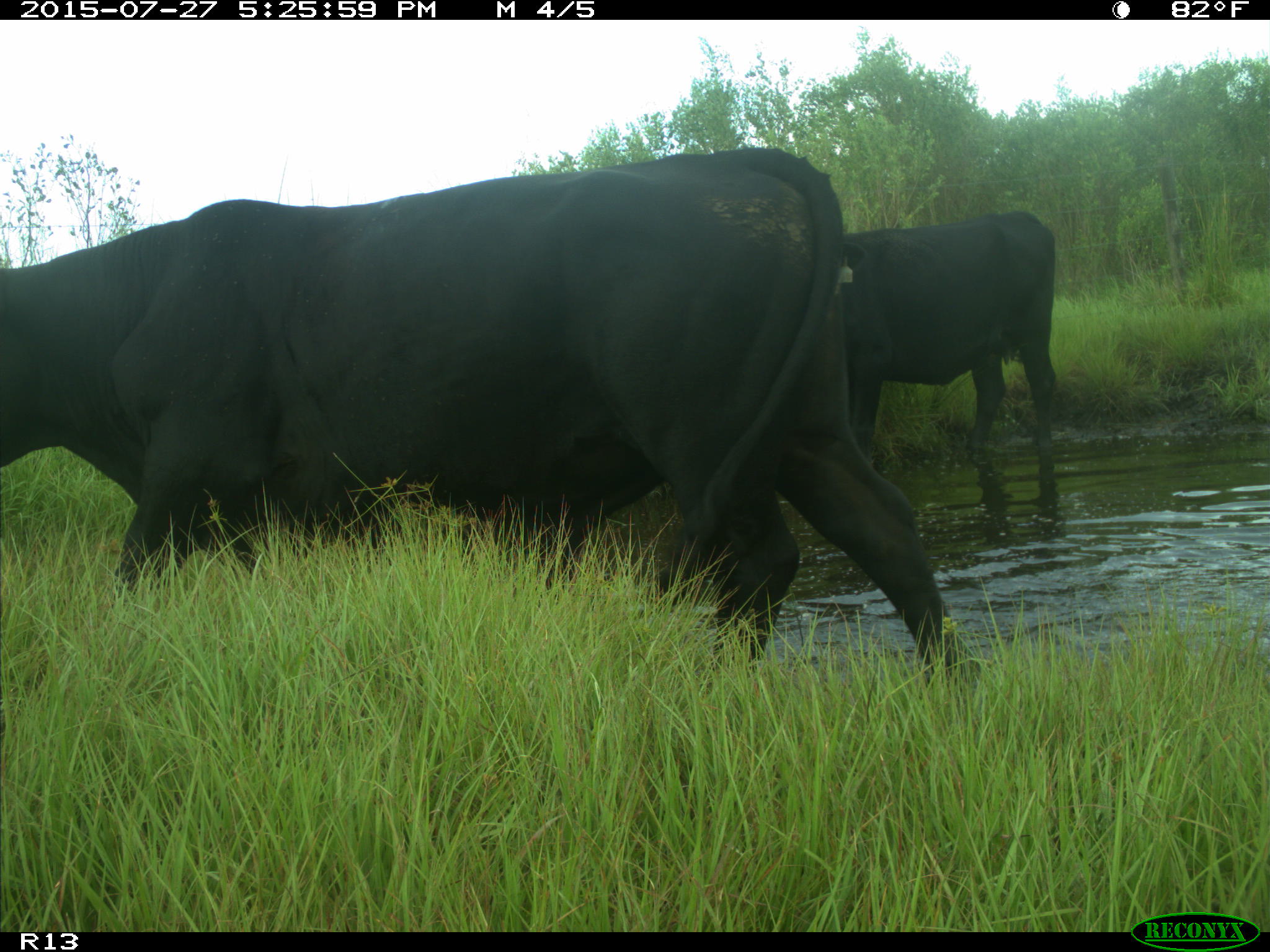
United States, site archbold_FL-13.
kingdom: Animalia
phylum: Chordata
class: Mammalia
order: Artiodactyla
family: Bovidae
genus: Bos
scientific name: Bos taurus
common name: domestic cow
Bos taurus (domestic cow).